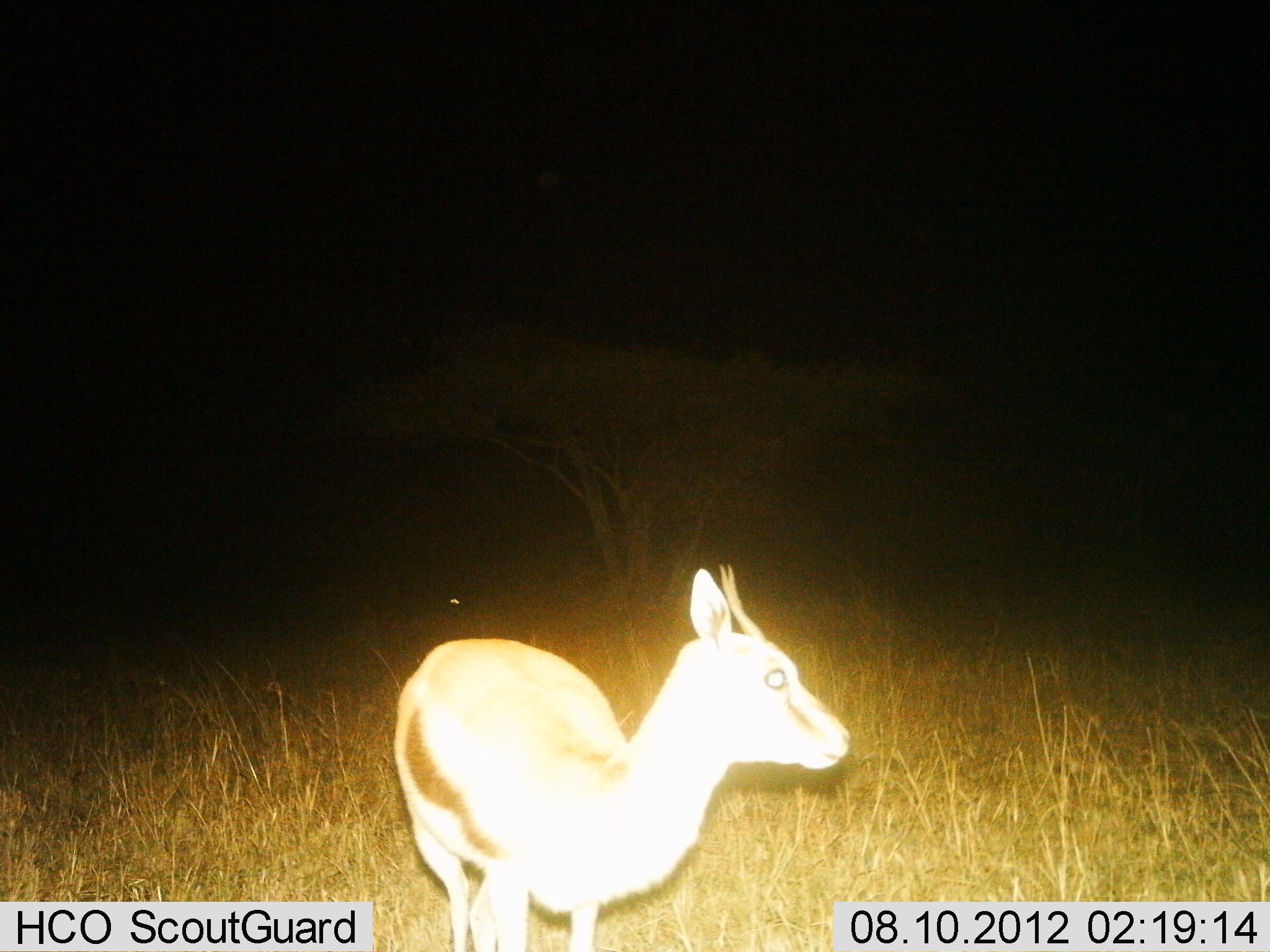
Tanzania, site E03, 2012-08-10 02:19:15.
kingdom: Animalia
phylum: Chordata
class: Mammalia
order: Artiodactyla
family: Bovidae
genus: Eudorcas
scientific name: Eudorcas thomsonii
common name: thomson's gazelle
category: gazellethomsons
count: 1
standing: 100%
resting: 0%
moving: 0%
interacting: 0%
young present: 0%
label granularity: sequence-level